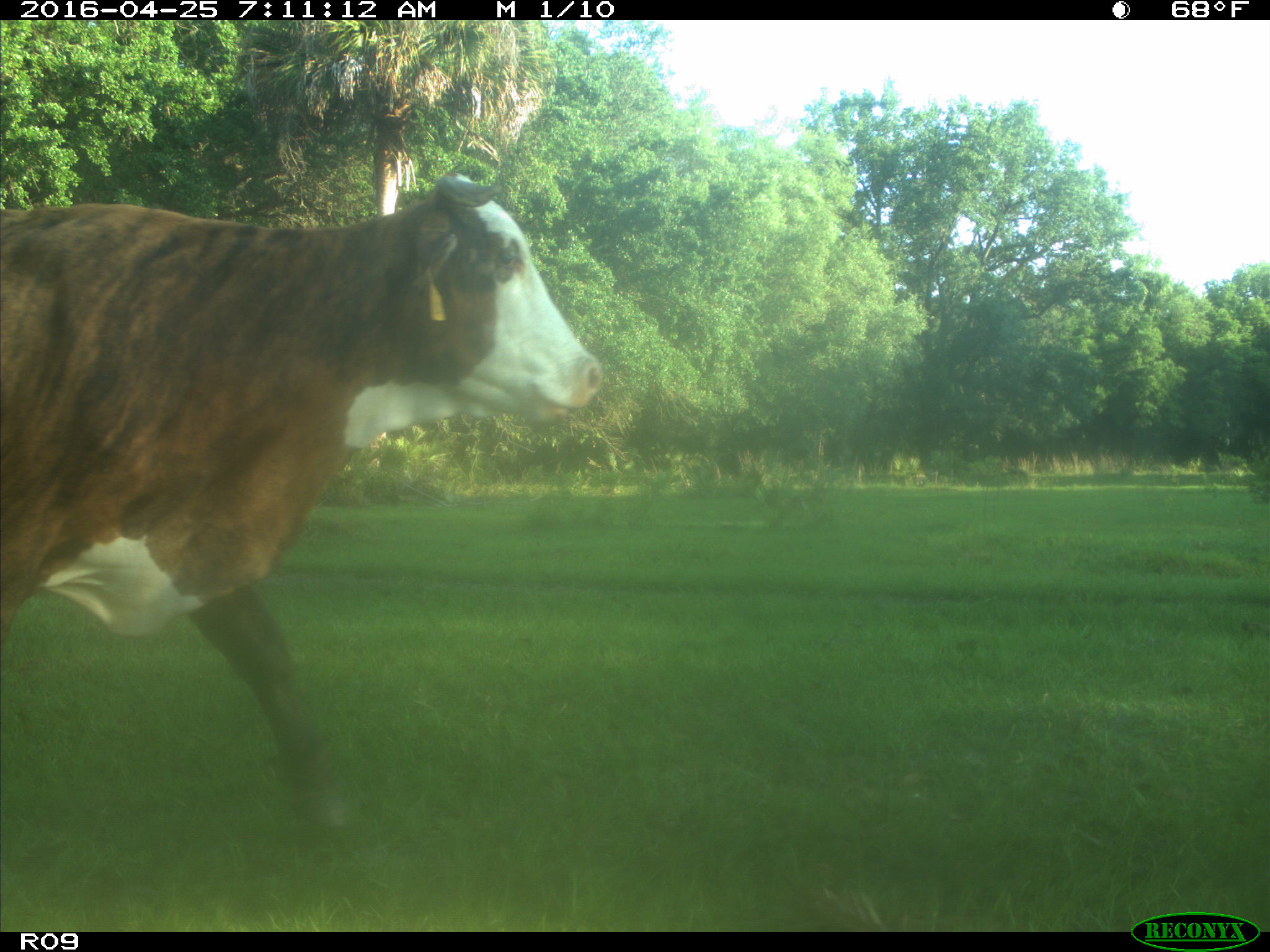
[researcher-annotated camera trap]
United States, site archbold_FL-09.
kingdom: Animalia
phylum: Chordata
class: Mammalia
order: Artiodactyla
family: Bovidae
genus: Bos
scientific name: Bos taurus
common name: domestic cow